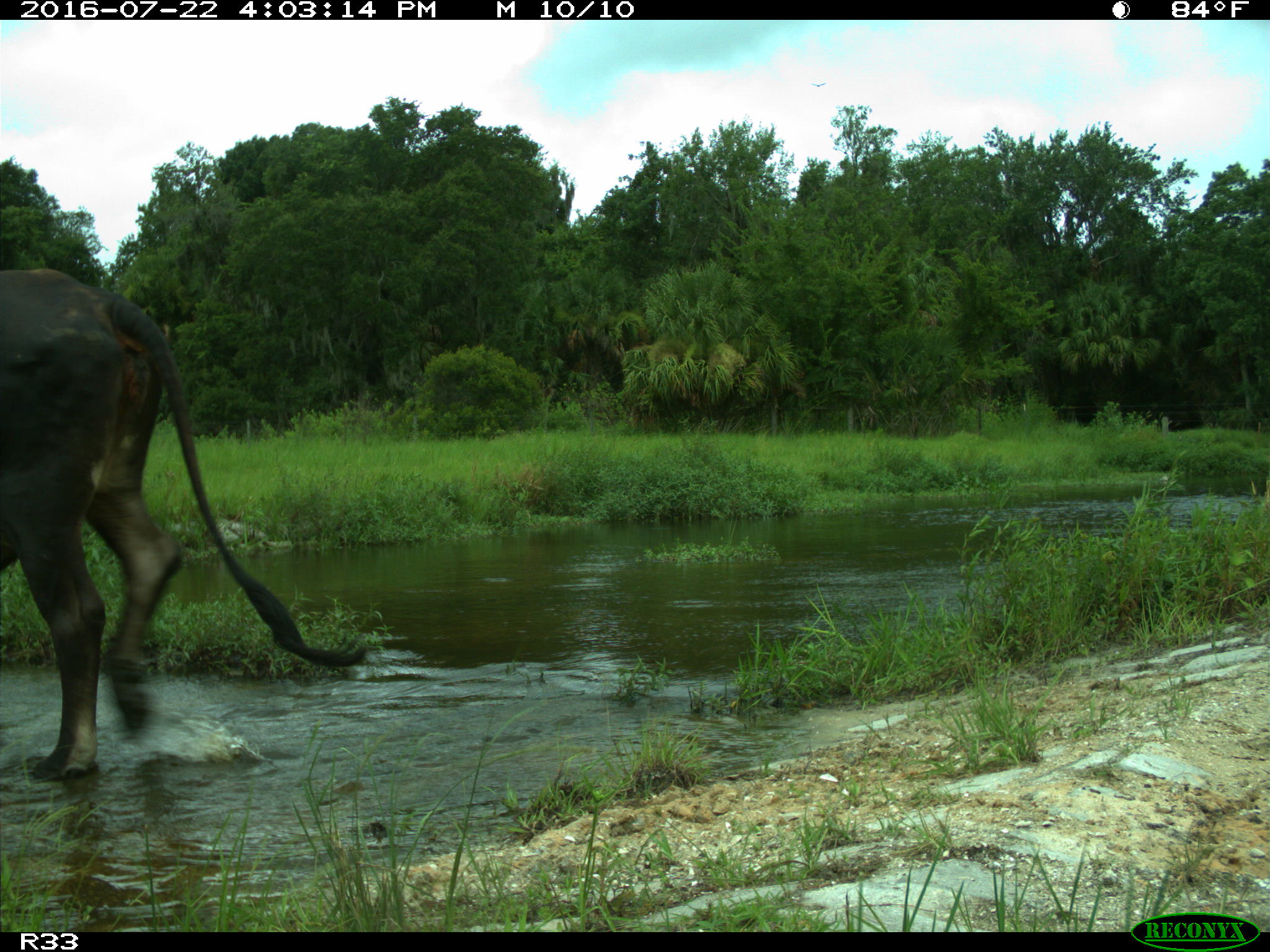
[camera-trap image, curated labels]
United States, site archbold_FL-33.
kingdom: Animalia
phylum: Chordata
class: Mammalia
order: Artiodactyla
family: Bovidae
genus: Bos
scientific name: Bos taurus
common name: domestic cow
Bos taurus (domestic cow).